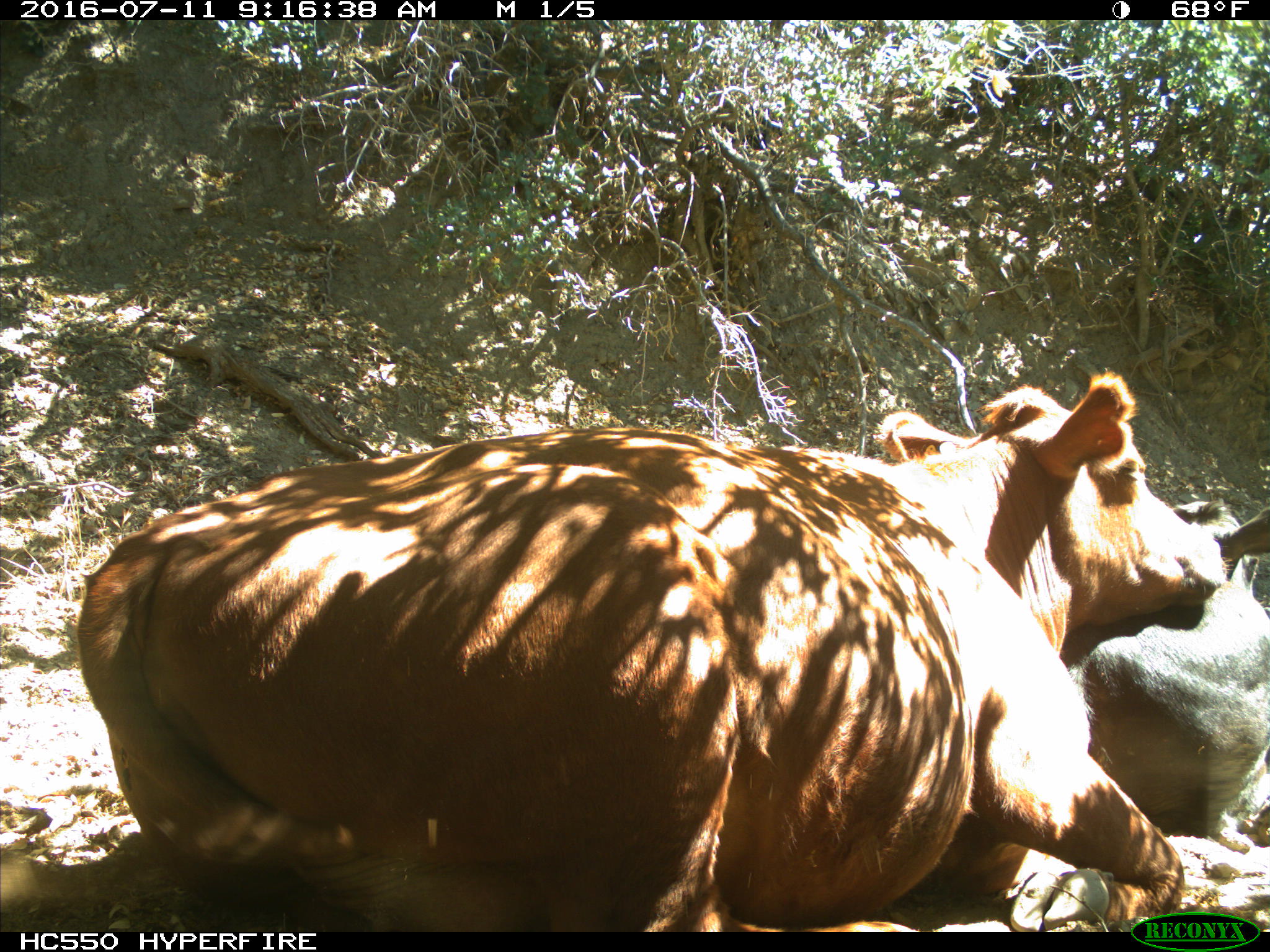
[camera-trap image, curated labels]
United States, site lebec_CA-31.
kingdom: Animalia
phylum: Chordata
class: Mammalia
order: Artiodactyla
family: Bovidae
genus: Bos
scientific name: Bos taurus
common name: domestic cow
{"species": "Bos taurus (domestic cow)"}